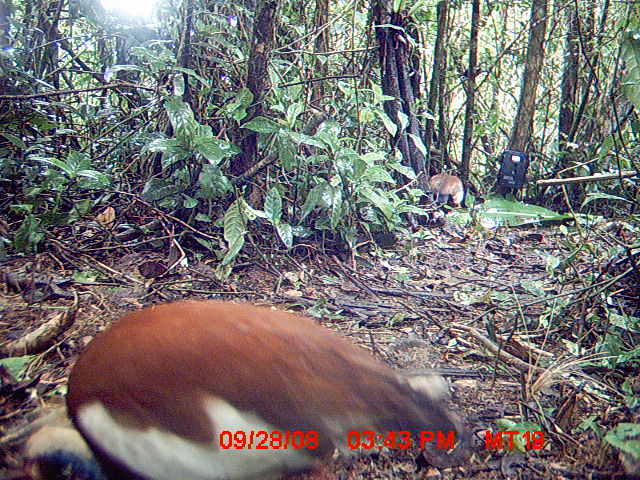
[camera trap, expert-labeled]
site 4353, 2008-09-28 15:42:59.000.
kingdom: Animalia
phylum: Chordata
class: Aves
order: Pelecaniformes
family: Threskiornithidae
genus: Lophotibis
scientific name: Lophotibis cristata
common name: madagascan ibis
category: lophotibis cristataa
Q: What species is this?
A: Lophotibis cristataa (madagascan ibis) (Lophotibis cristata).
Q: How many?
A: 2.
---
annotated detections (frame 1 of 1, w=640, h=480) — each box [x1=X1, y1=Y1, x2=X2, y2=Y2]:
lophotibis cristataa: [x1=65, y1=298, x2=472, y2=480]; [x1=426, y1=172, x2=464, y2=207]